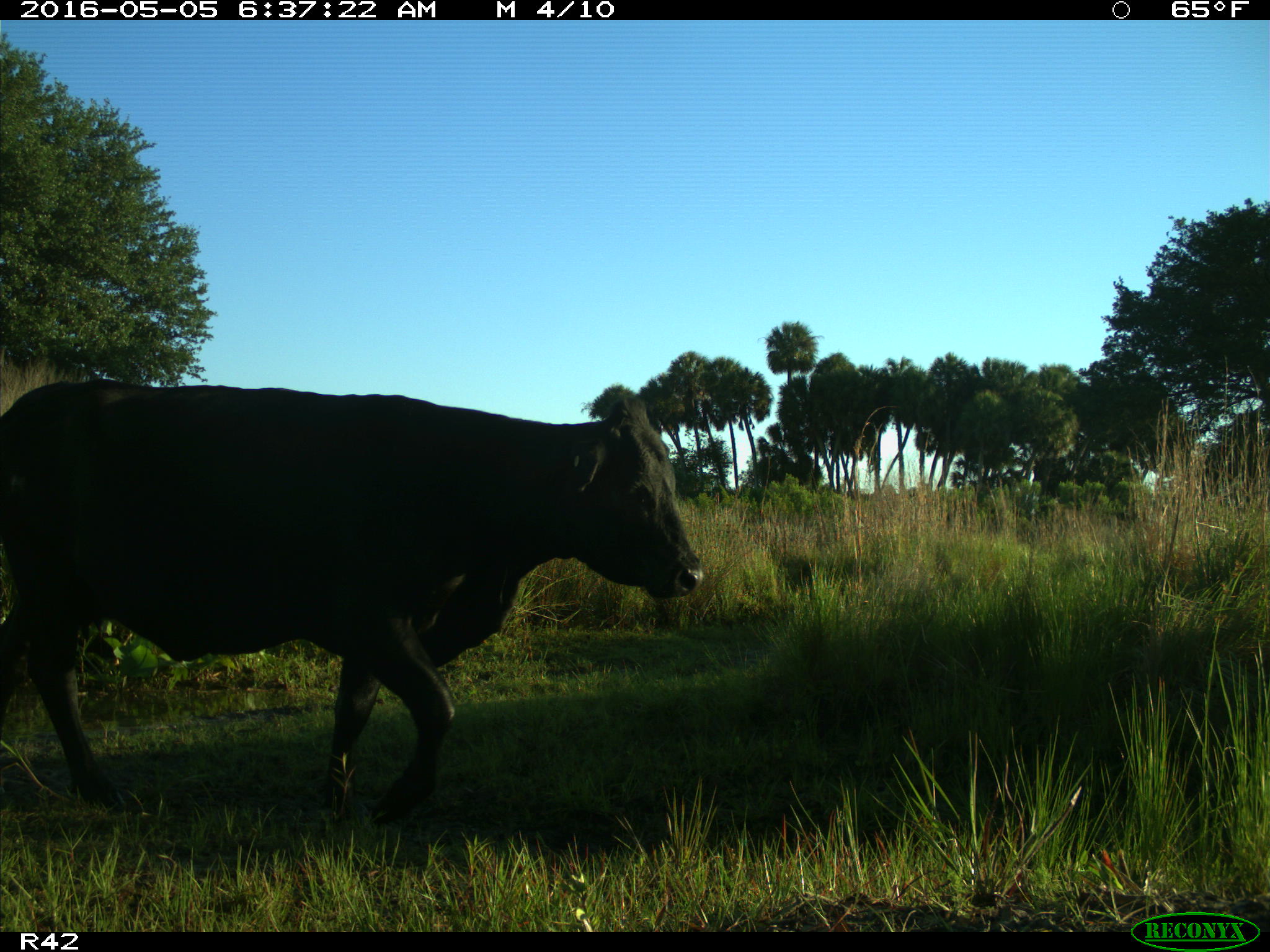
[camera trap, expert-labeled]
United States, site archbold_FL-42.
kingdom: Animalia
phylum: Chordata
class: Mammalia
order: Artiodactyla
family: Bovidae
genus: Bos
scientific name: Bos taurus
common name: domestic cow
Bos taurus (domestic cow).